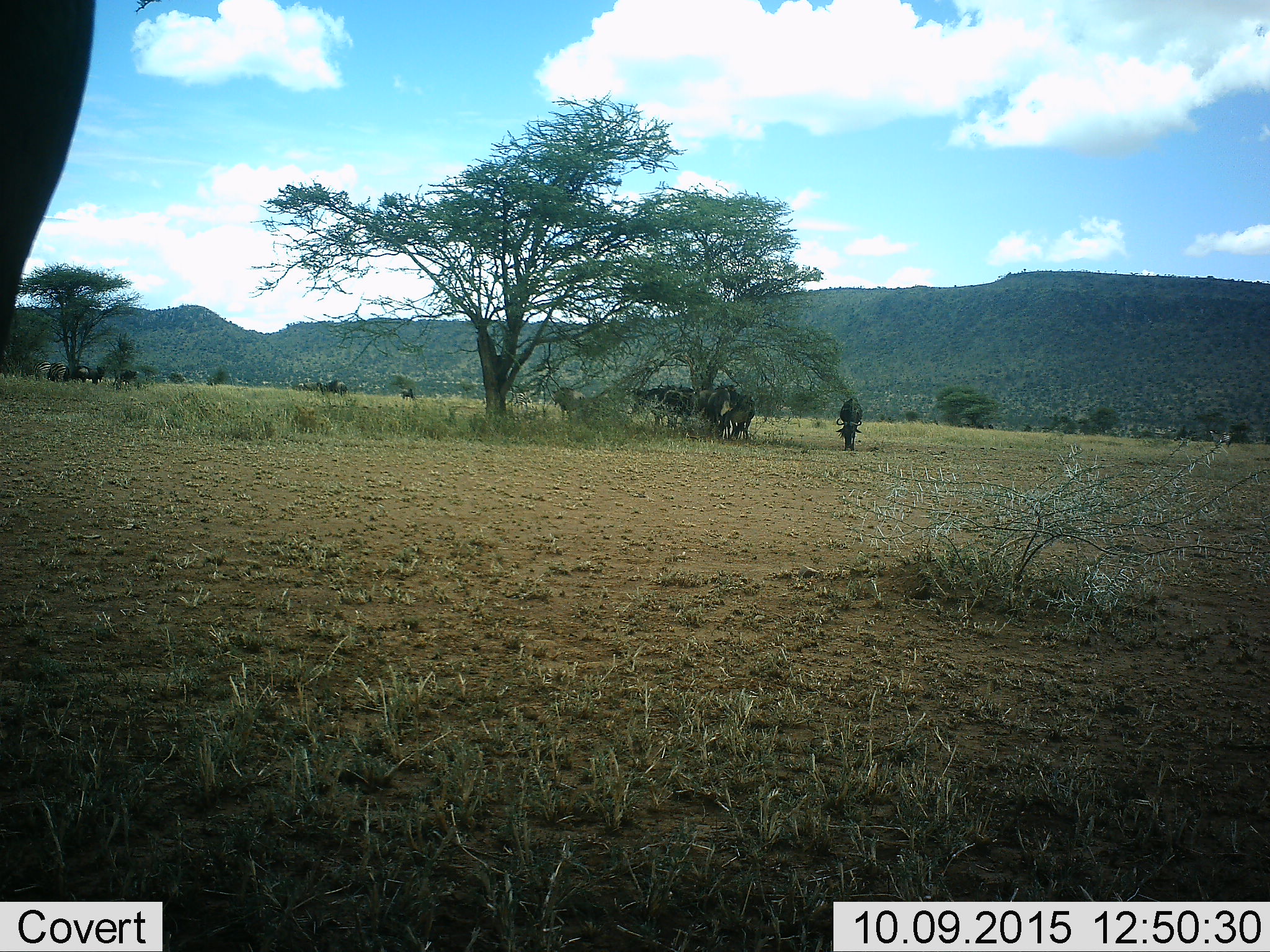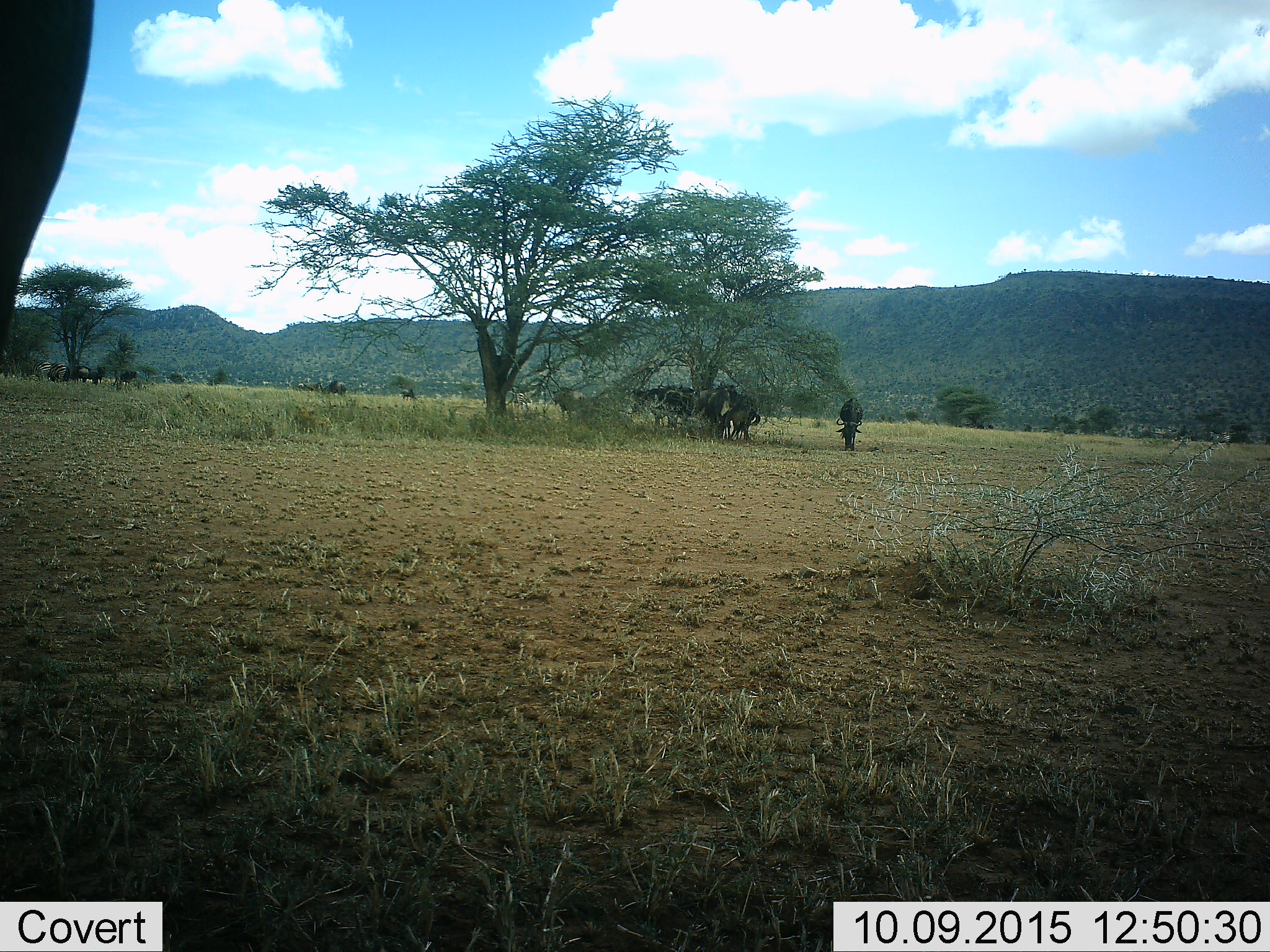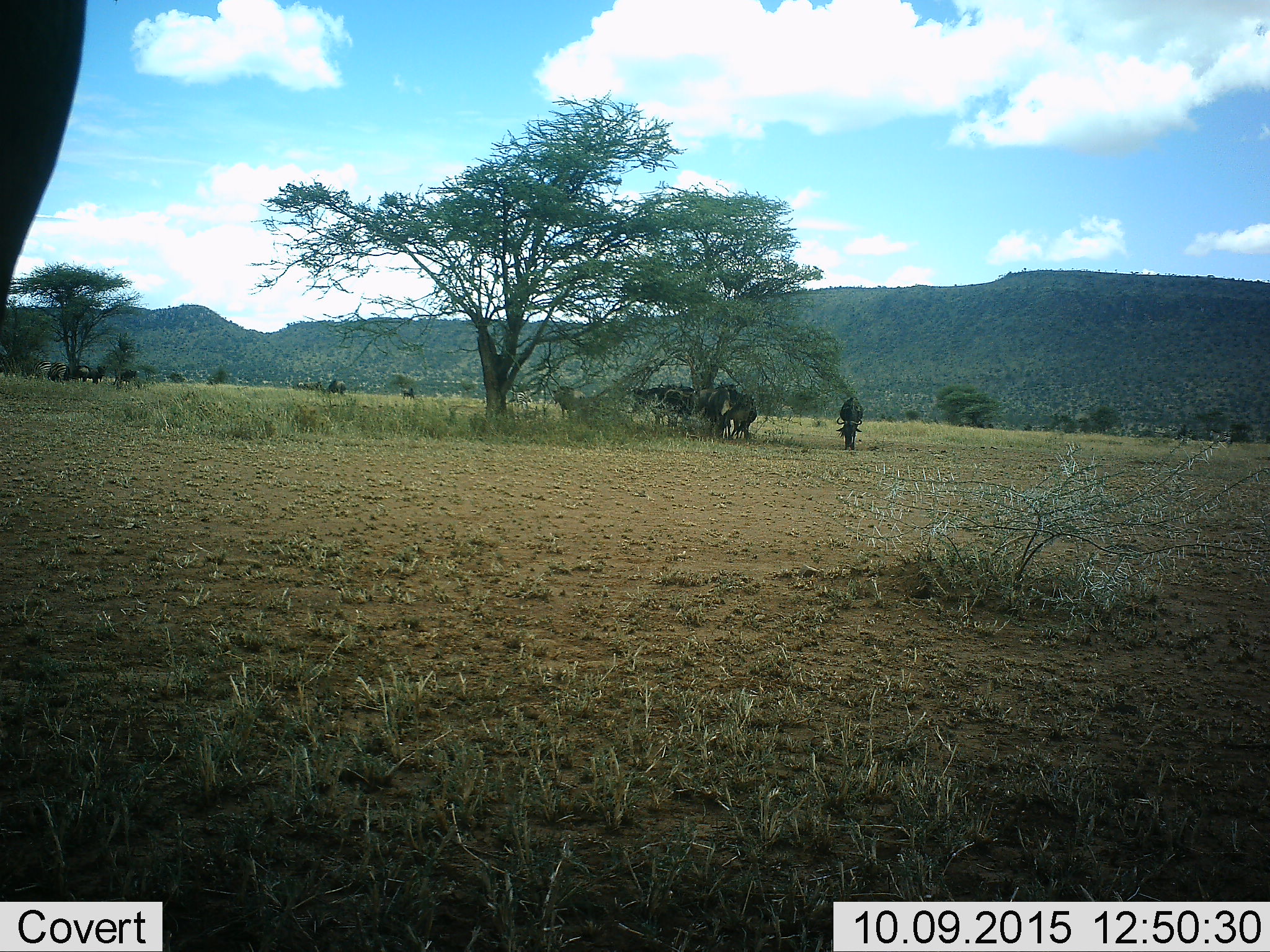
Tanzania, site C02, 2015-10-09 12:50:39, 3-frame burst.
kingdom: Animalia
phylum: Chordata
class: Mammalia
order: Artiodactyla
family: Bovidae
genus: Connochaetes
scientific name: Connochaetes taurinus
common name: blue wildebeest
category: wildebeest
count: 11-50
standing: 92%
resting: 17%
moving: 0%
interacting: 0%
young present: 8%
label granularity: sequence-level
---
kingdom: Animalia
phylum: Chordata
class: Mammalia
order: Perissodactyla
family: Equidae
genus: Equus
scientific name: Equus quagga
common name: plains zebra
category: zebra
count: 3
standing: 77%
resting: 8%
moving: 0%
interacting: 0%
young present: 0%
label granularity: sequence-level